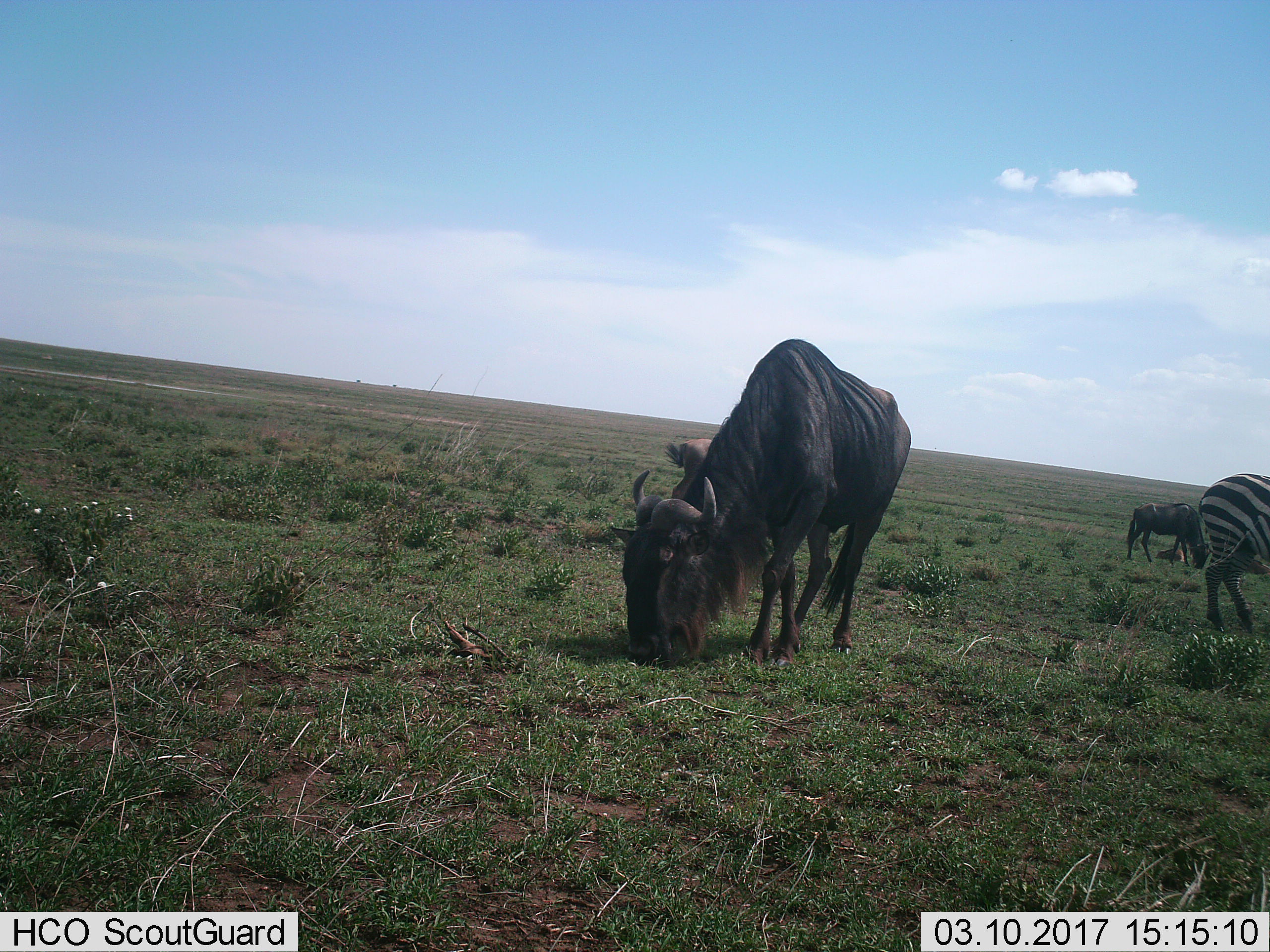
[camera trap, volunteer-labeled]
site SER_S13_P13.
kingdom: Animalia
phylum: Chordata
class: Mammalia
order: Artiodactyla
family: Bovidae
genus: Connochaetes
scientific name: Connochaetes taurinus taurinus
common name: blue wildebeest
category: wildebeestblue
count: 3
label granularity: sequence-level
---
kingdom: Animalia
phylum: Chordata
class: Mammalia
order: Perissodactyla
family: Equidae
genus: Equus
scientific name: Equus quagga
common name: plains zebra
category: zebraplains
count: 1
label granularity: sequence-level